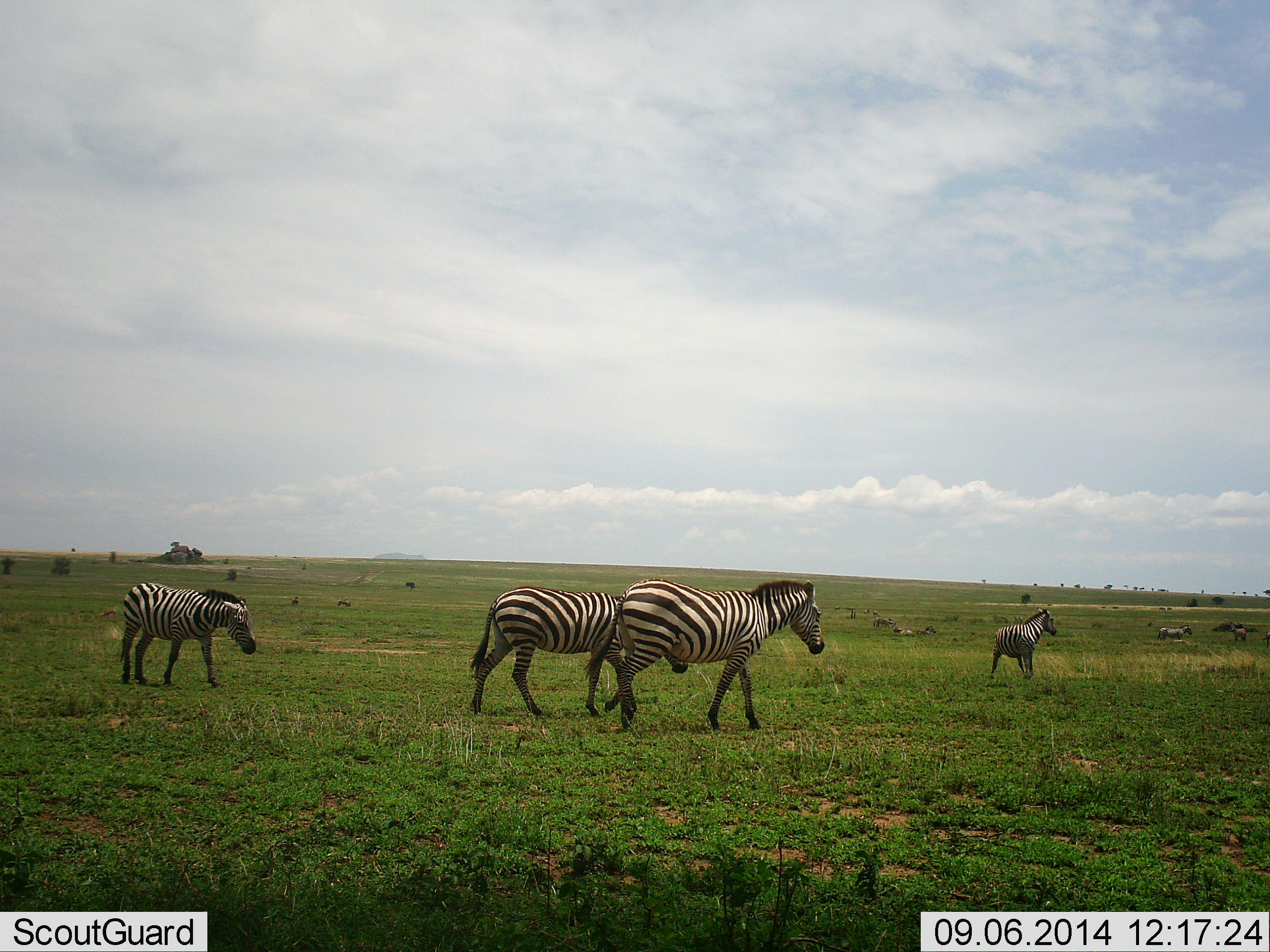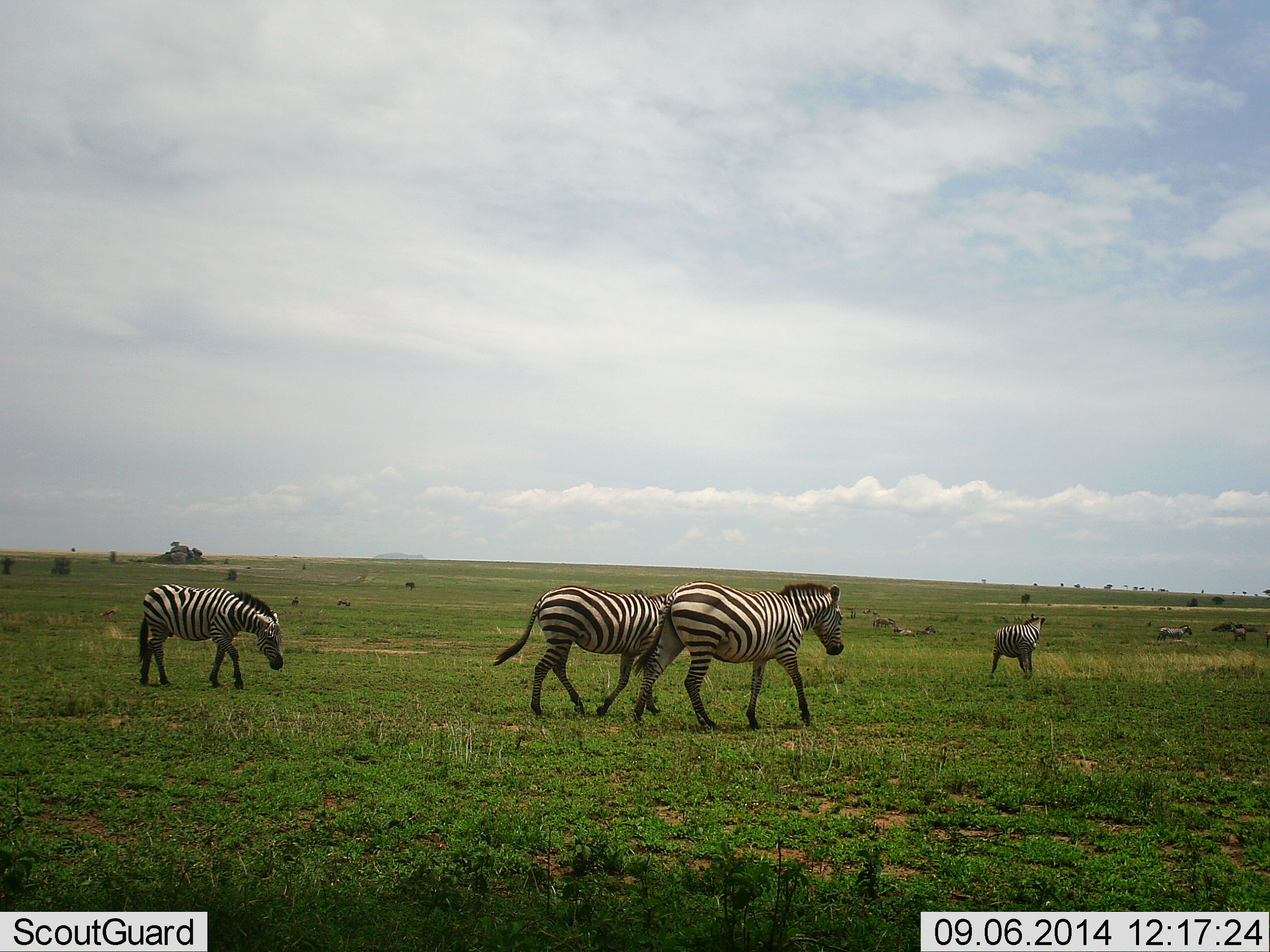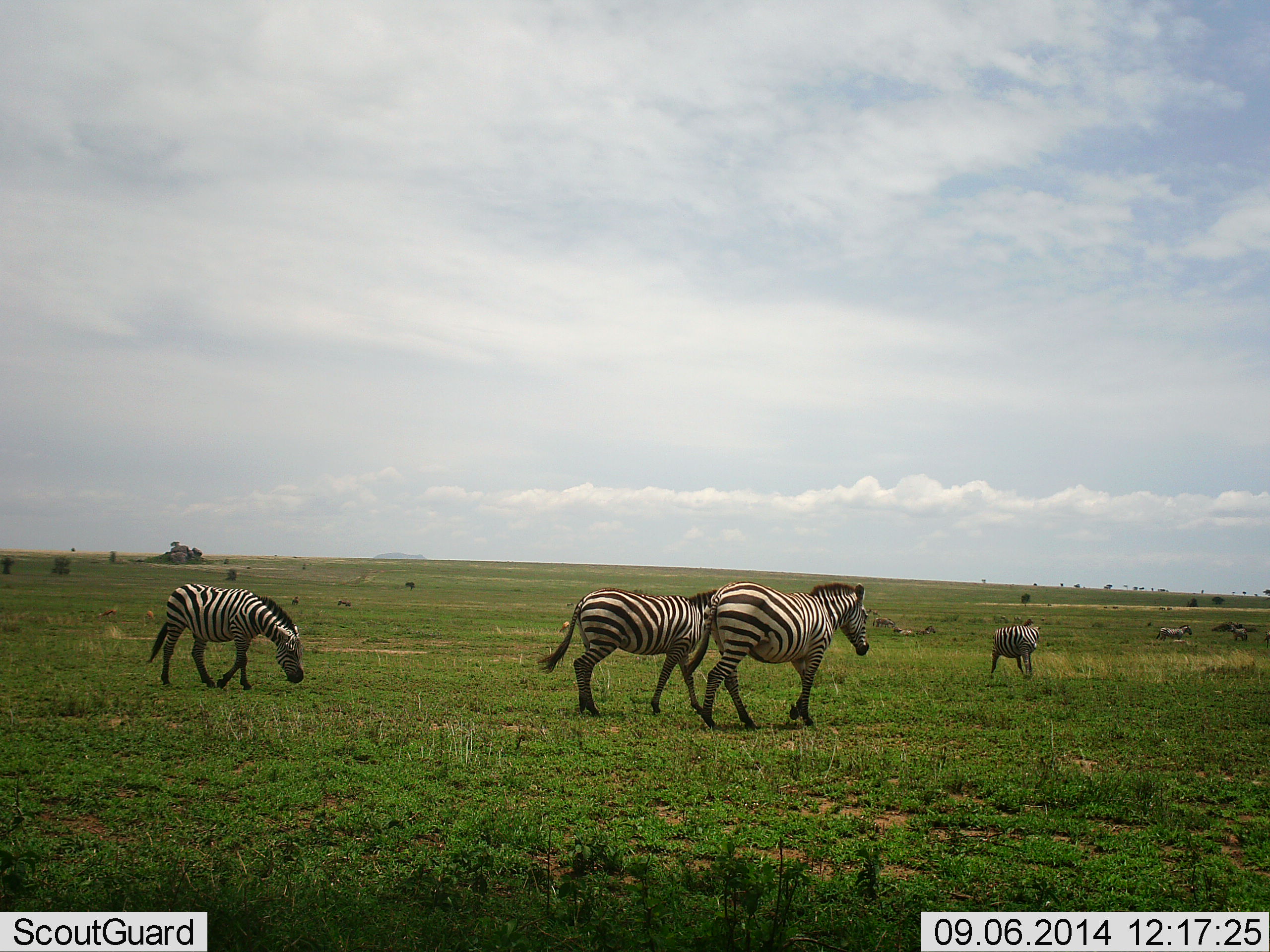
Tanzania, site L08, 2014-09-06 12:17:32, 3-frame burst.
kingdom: Animalia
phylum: Chordata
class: Mammalia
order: Perissodactyla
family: Equidae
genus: Equus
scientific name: Equus quagga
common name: plains zebra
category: zebra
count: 6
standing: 18%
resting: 18%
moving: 100%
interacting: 9%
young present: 18%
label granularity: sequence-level